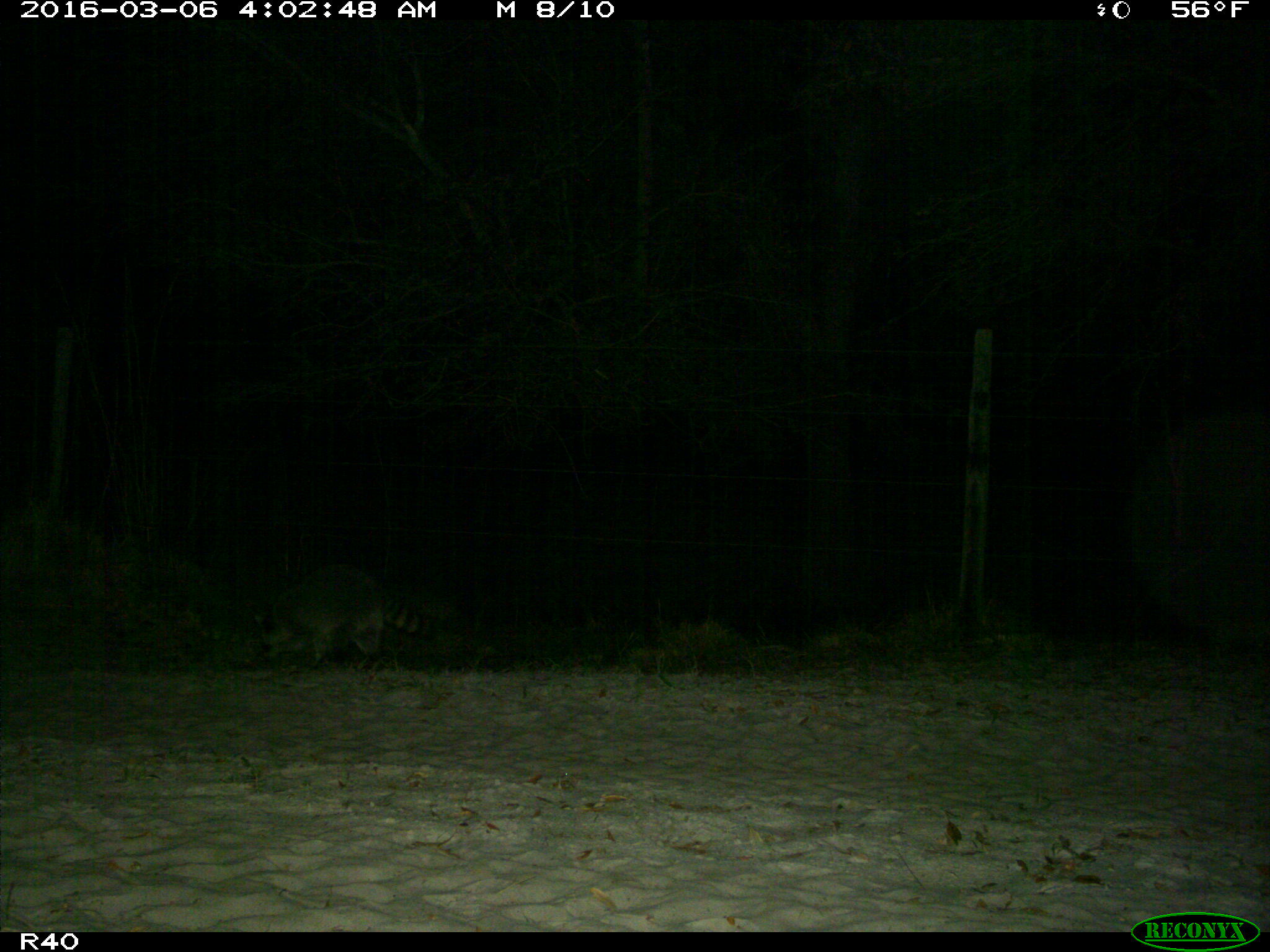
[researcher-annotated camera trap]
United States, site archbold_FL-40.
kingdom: Animalia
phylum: Chordata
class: Mammalia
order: Carnivora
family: Procyonidae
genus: Procyon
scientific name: Procyon lotor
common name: common raccoon